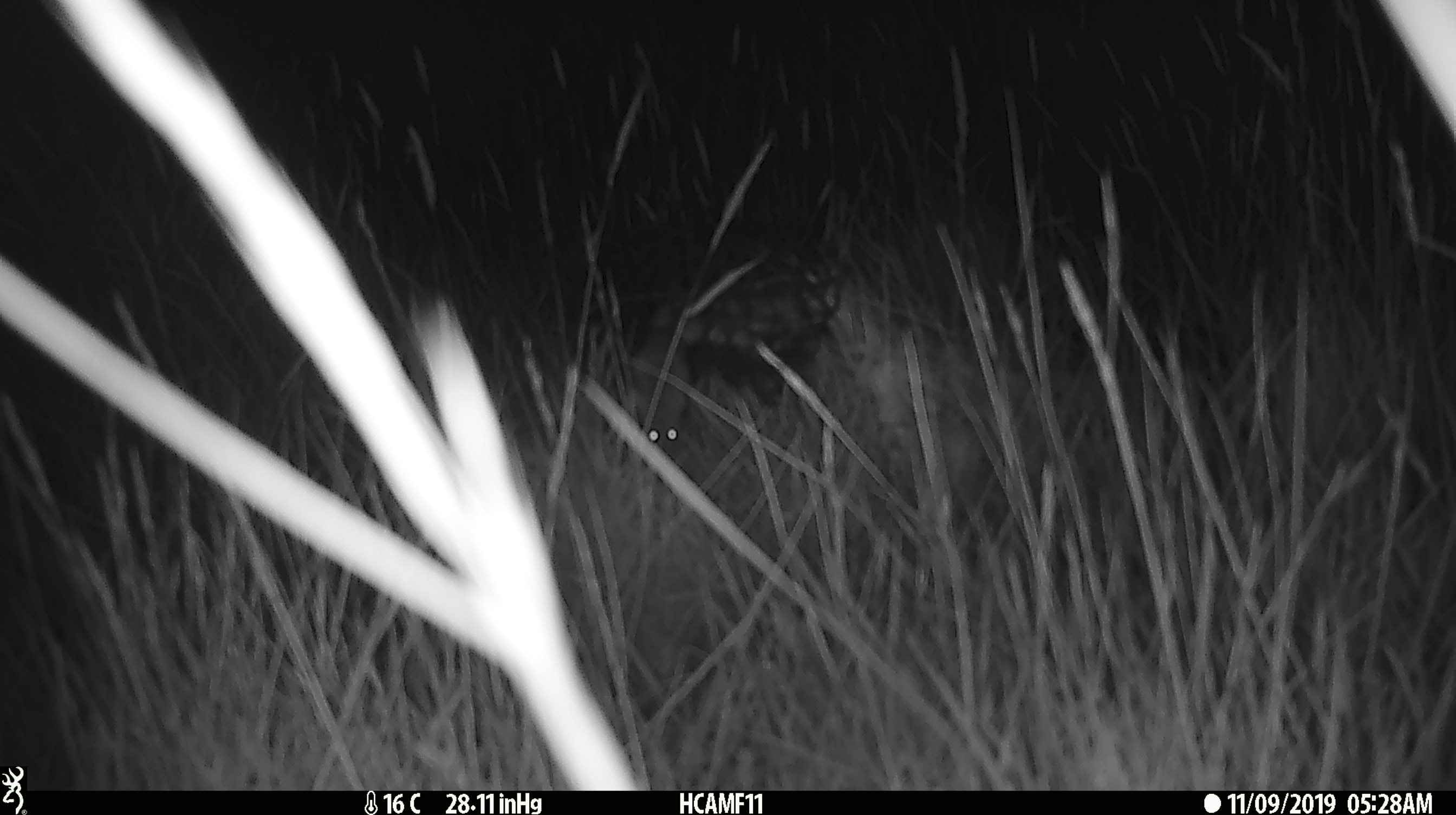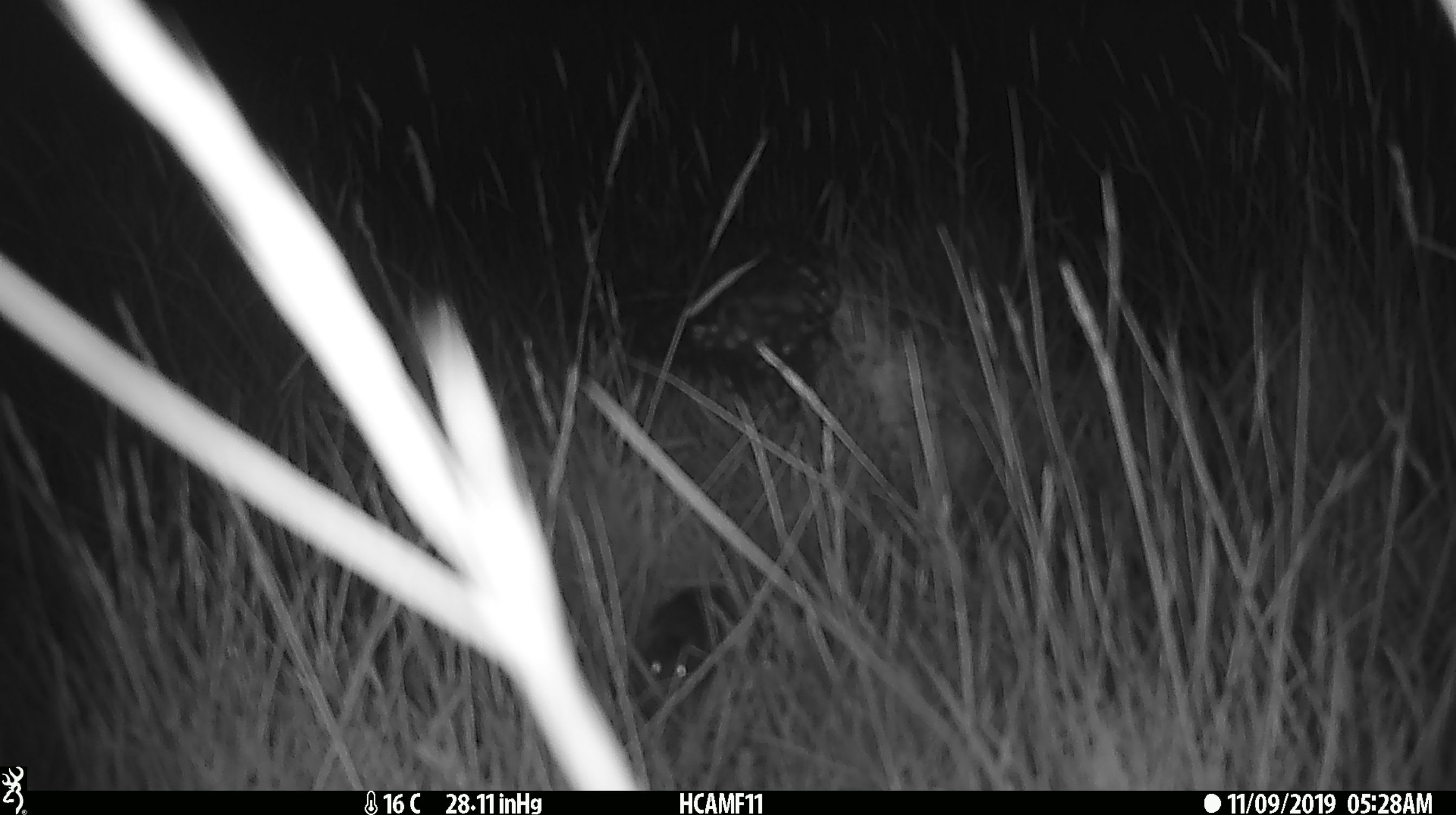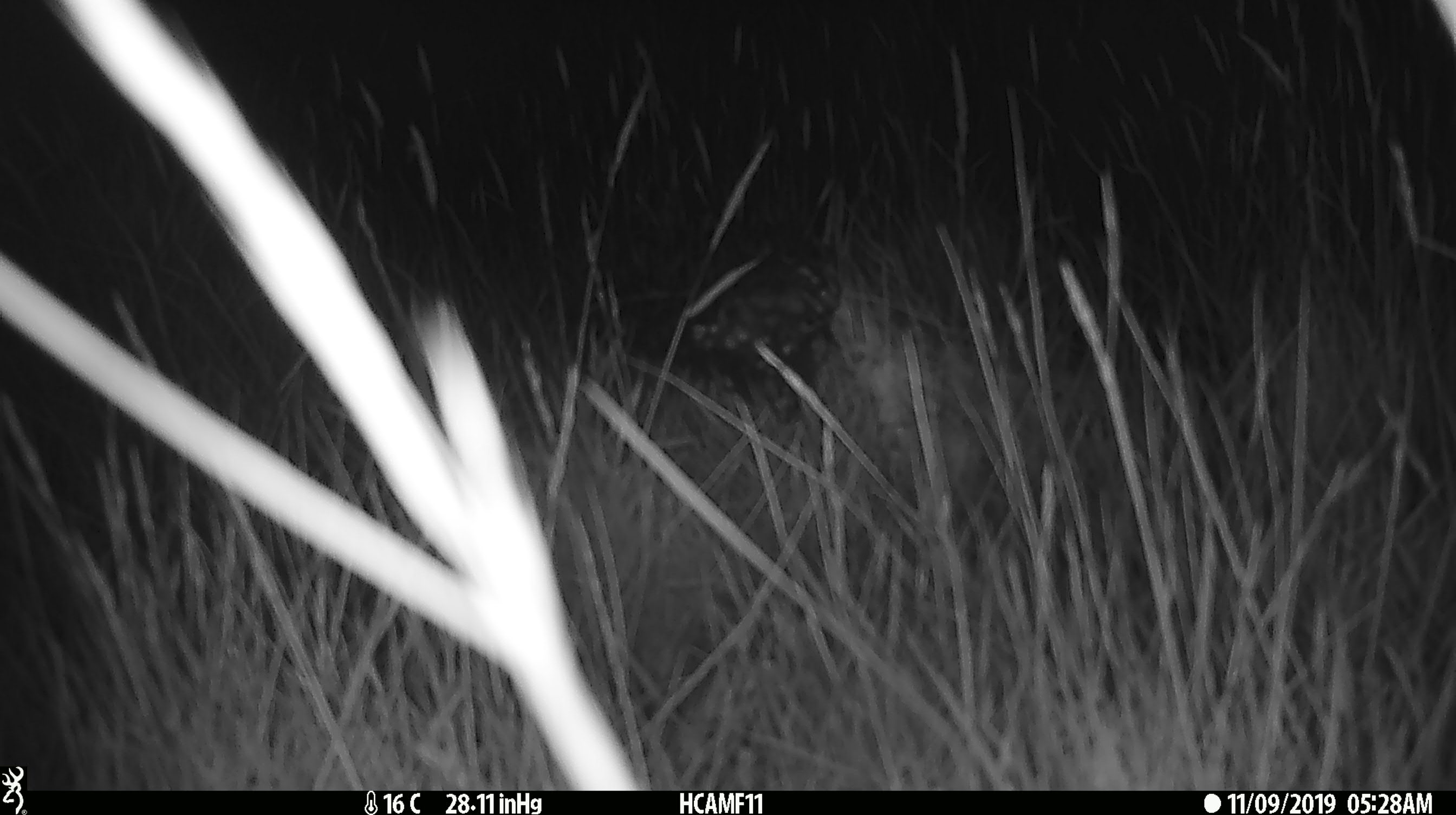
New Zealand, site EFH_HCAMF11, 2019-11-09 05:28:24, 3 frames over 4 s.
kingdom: Animalia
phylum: Chordata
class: Mammalia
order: Rodentia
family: Muridae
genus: Mus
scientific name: Mus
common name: mouse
Mouse (Mus).